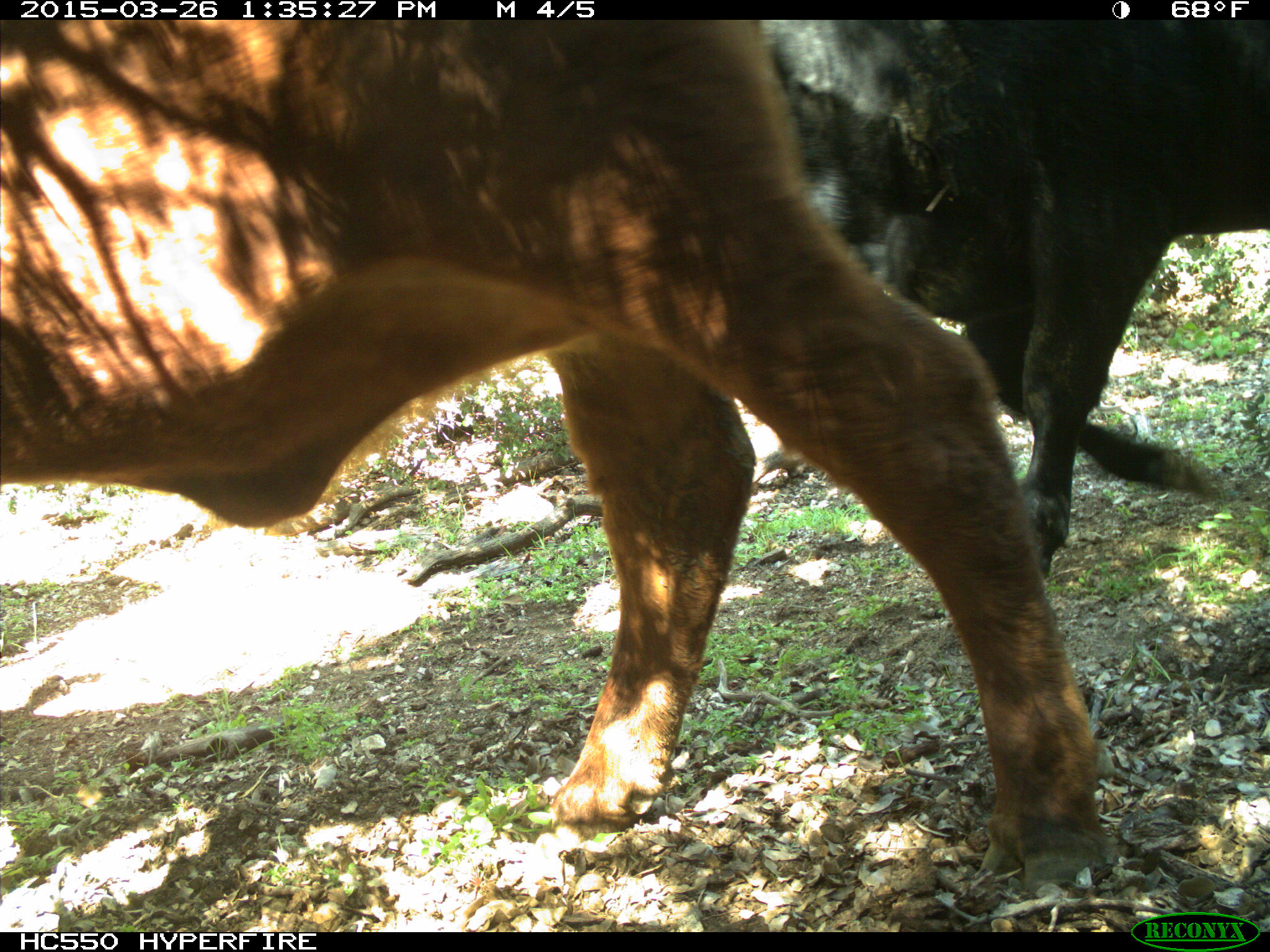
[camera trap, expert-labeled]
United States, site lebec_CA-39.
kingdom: Animalia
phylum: Chordata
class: Mammalia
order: Artiodactyla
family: Bovidae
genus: Bos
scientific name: Bos taurus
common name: domestic cow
Bos taurus (domestic cow).